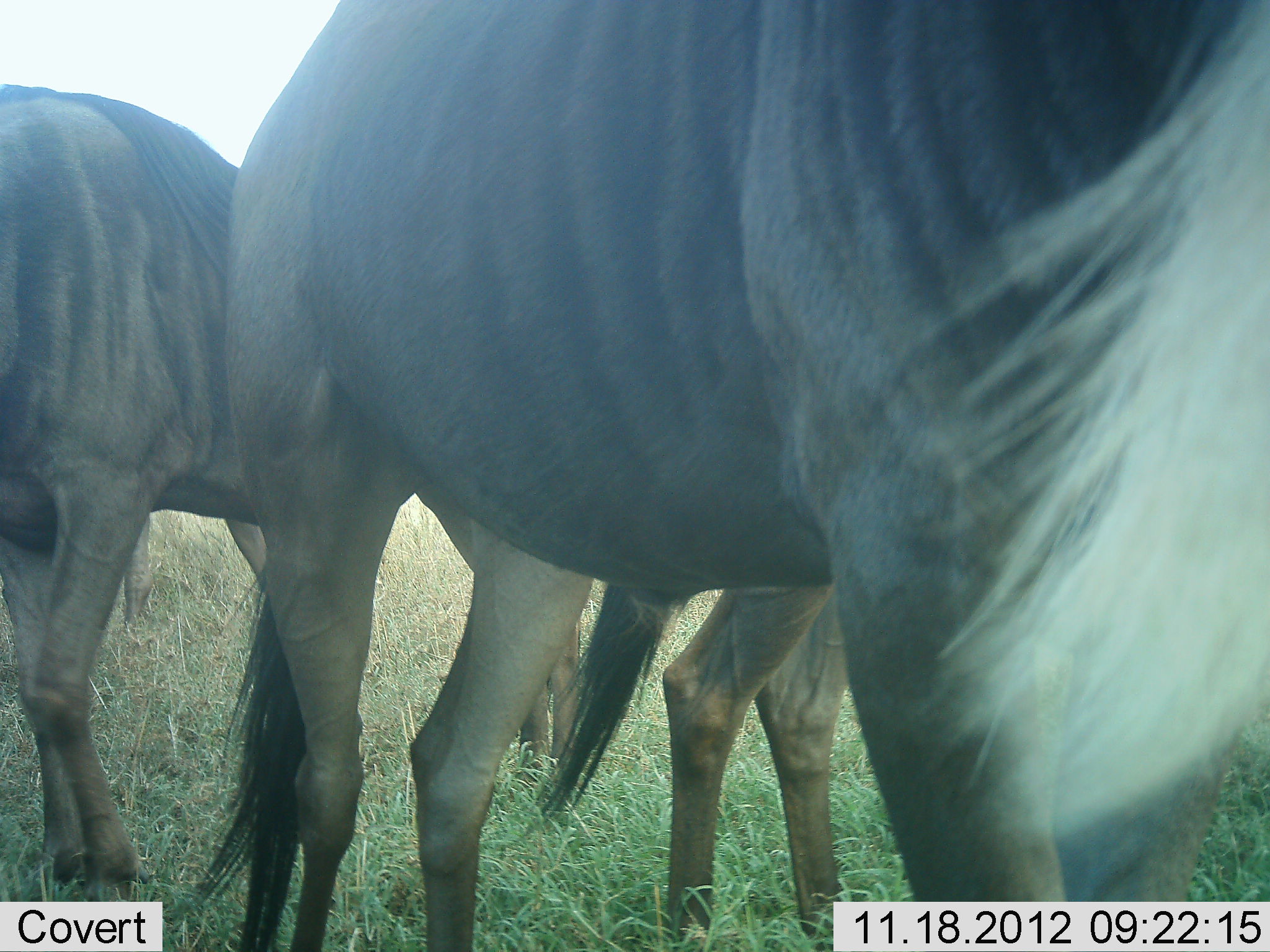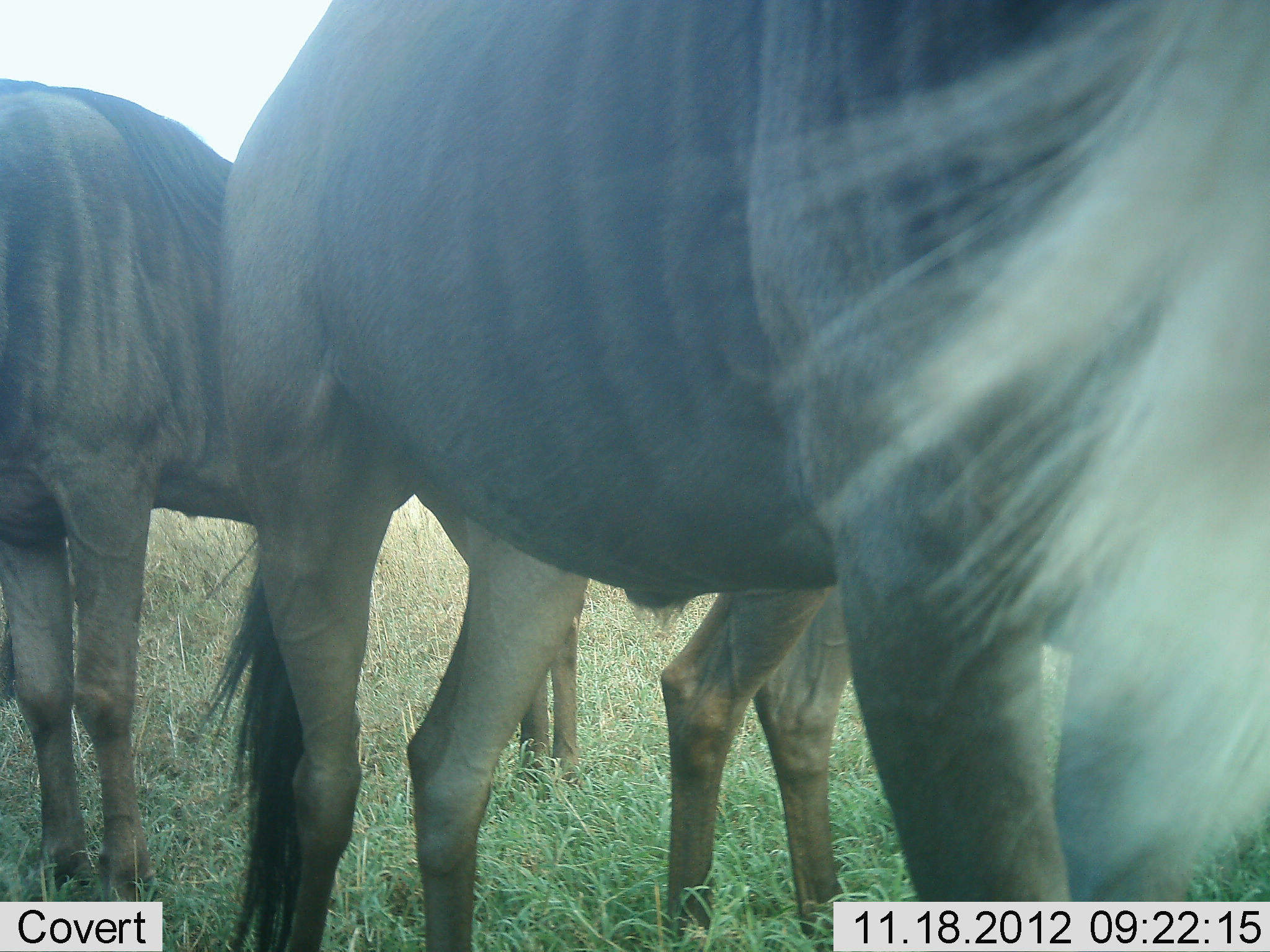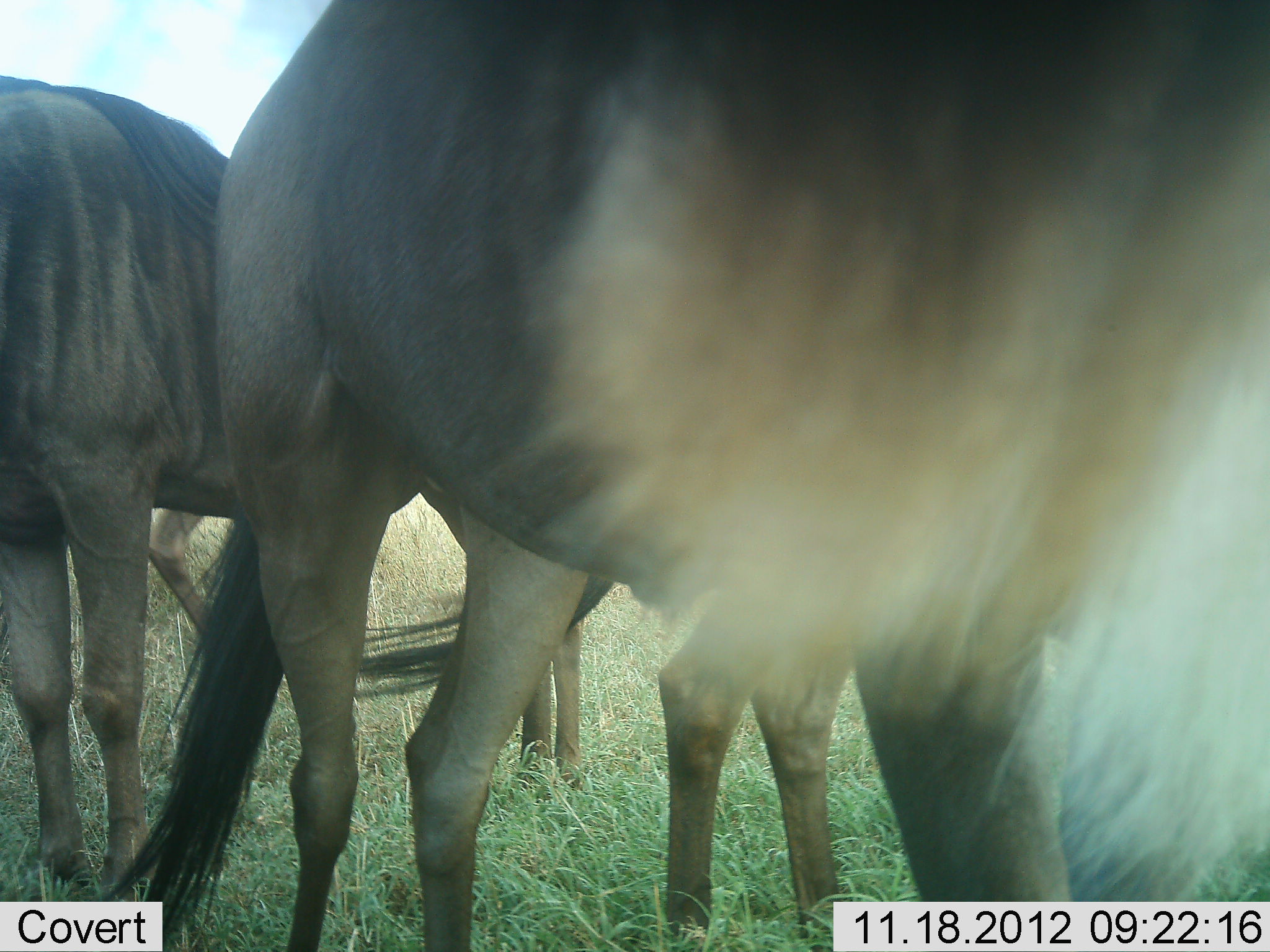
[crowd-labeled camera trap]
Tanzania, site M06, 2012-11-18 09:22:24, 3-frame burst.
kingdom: Animalia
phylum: Chordata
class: Mammalia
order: Artiodactyla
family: Bovidae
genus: Connochaetes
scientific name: Connochaetes taurinus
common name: blue wildebeest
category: wildebeest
Wildebeest (blue wildebeest) (Connochaetes taurinus), count 4. Behavior (volunteer vote fractions): standing 90%, resting 0%, moving 10%, interacting 0%. Young present (vote fraction): 0%. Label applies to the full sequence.